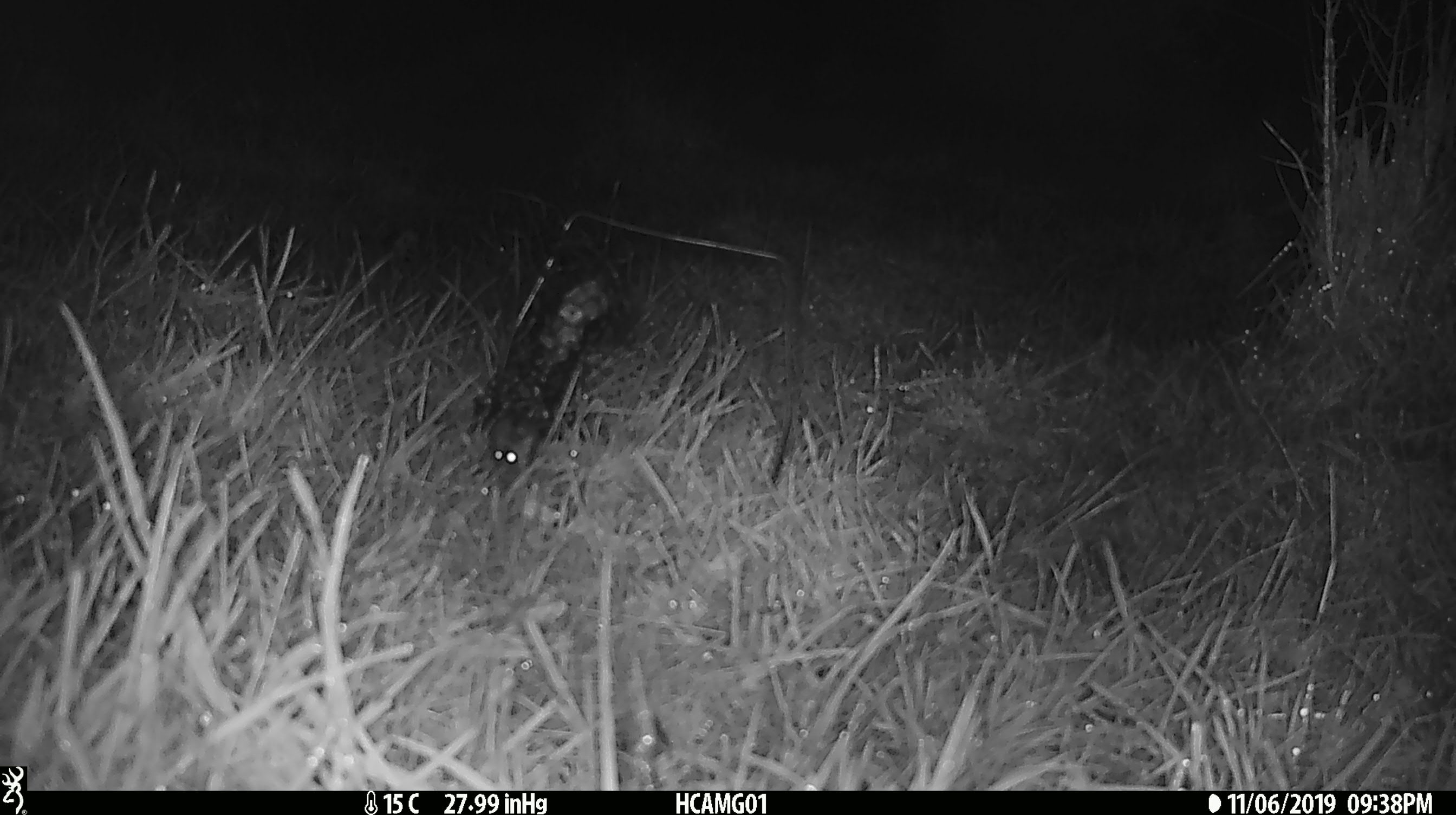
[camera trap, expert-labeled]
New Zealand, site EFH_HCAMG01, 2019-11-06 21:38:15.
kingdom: Animalia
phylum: Chordata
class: Mammalia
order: Rodentia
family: Muridae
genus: Mus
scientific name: Mus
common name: mouse